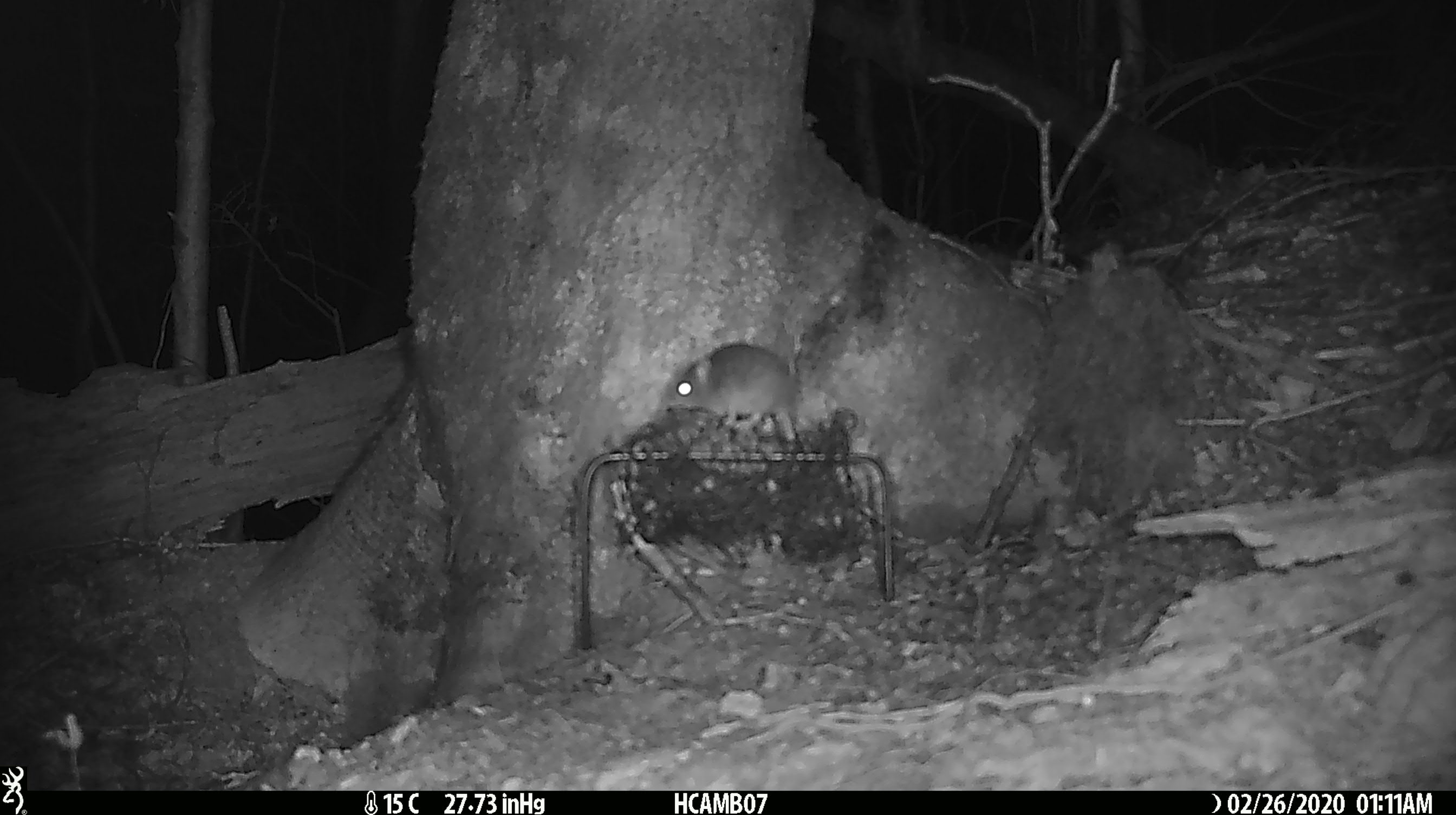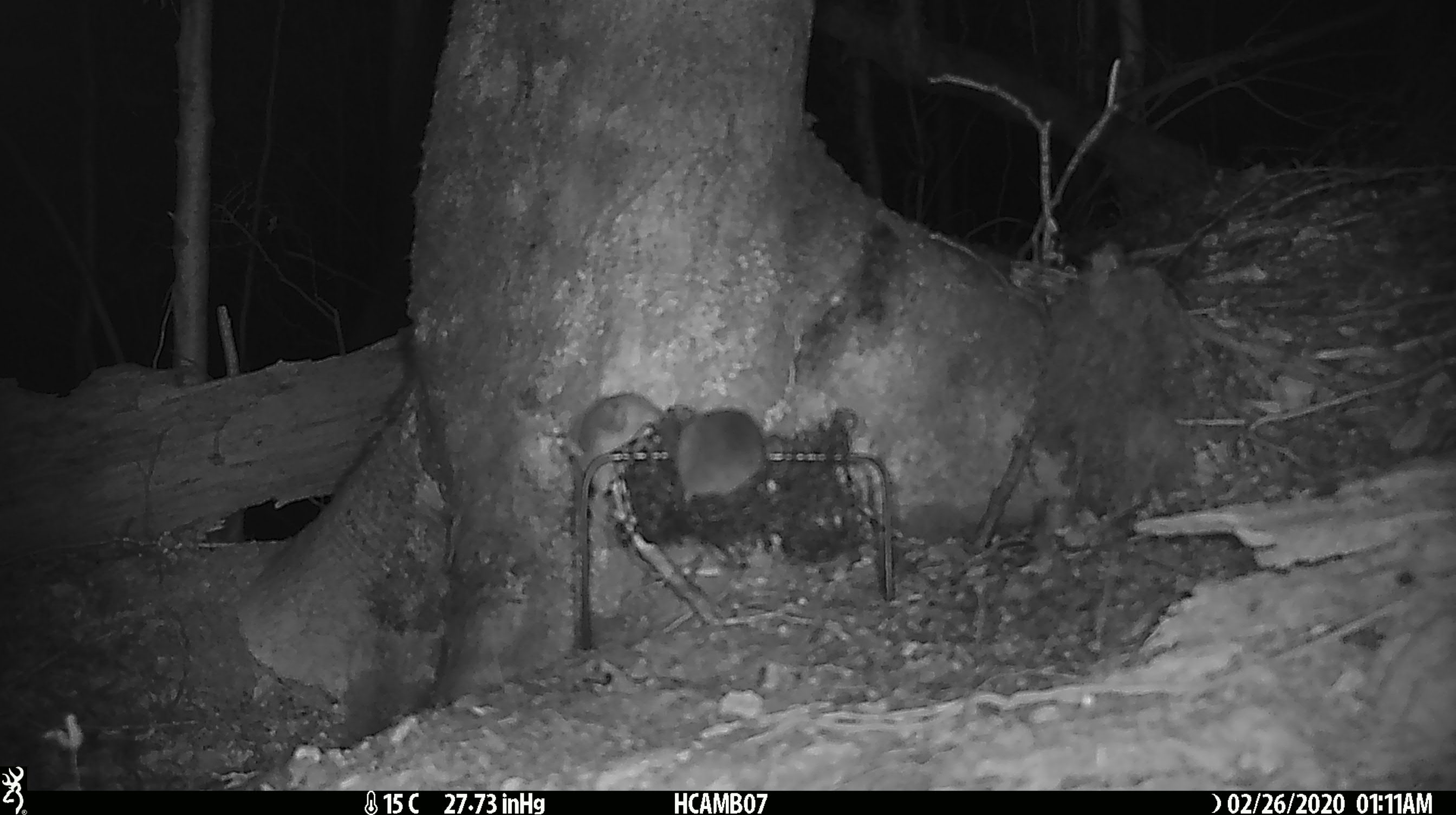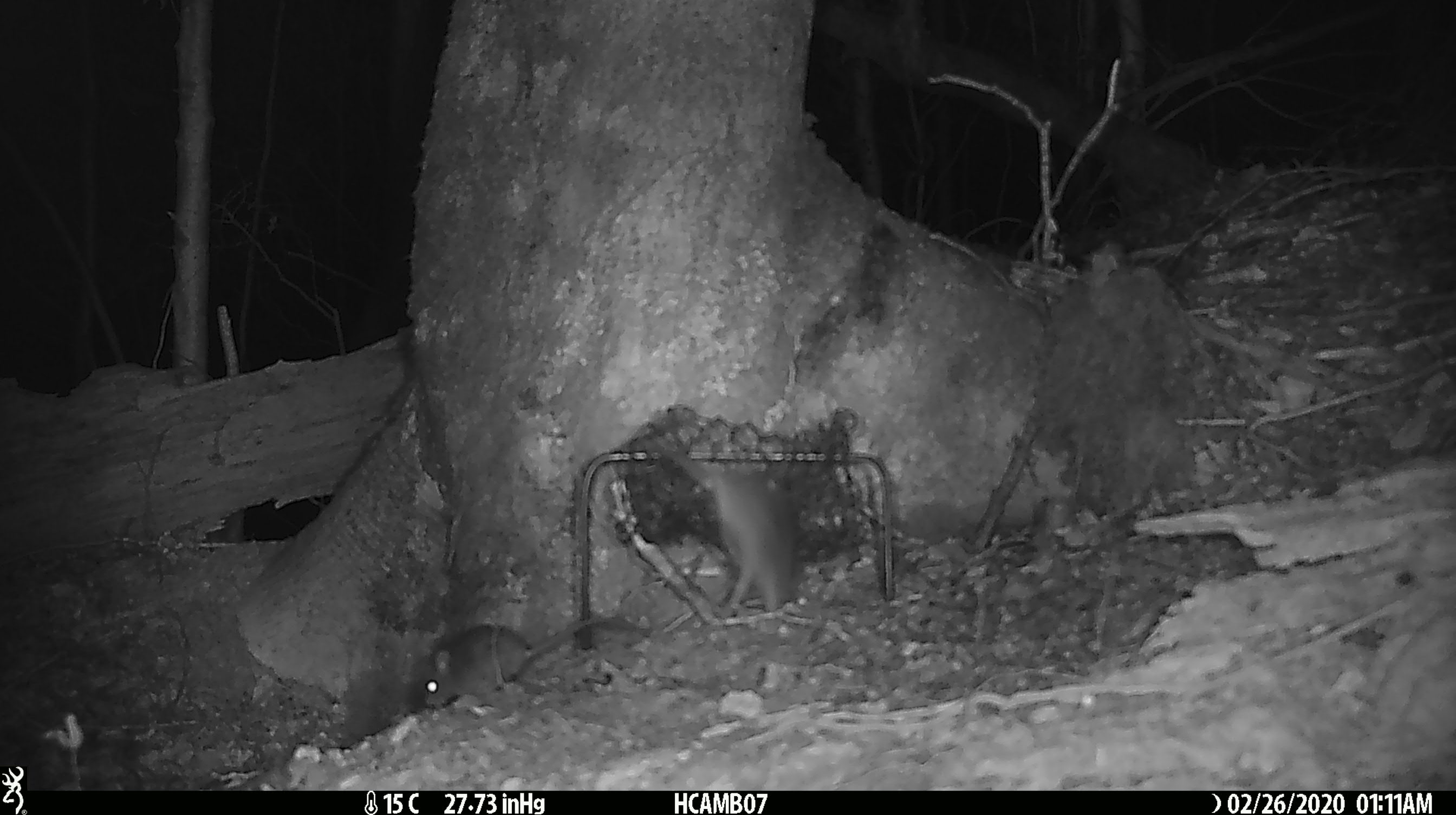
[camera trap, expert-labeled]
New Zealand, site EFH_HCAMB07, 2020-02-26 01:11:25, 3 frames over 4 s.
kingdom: Animalia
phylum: Chordata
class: Mammalia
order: Rodentia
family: Muridae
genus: Mus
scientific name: Mus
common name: mouse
Mouse (Mus).